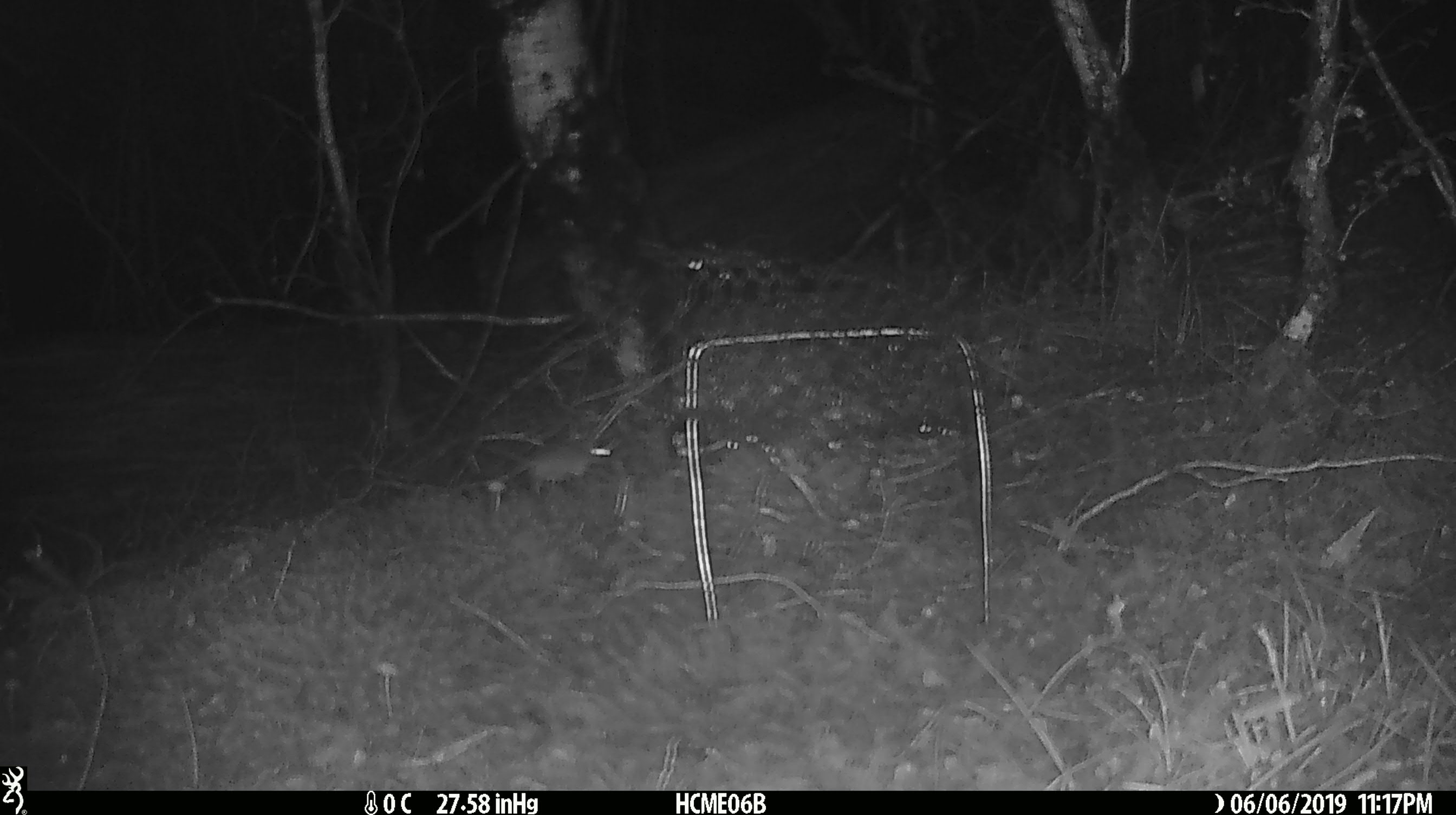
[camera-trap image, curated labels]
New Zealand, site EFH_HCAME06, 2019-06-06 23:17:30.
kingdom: Animalia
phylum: Chordata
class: Mammalia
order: Rodentia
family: Muridae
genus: Mus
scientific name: Mus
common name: mouse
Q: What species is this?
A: Mouse (Mus).